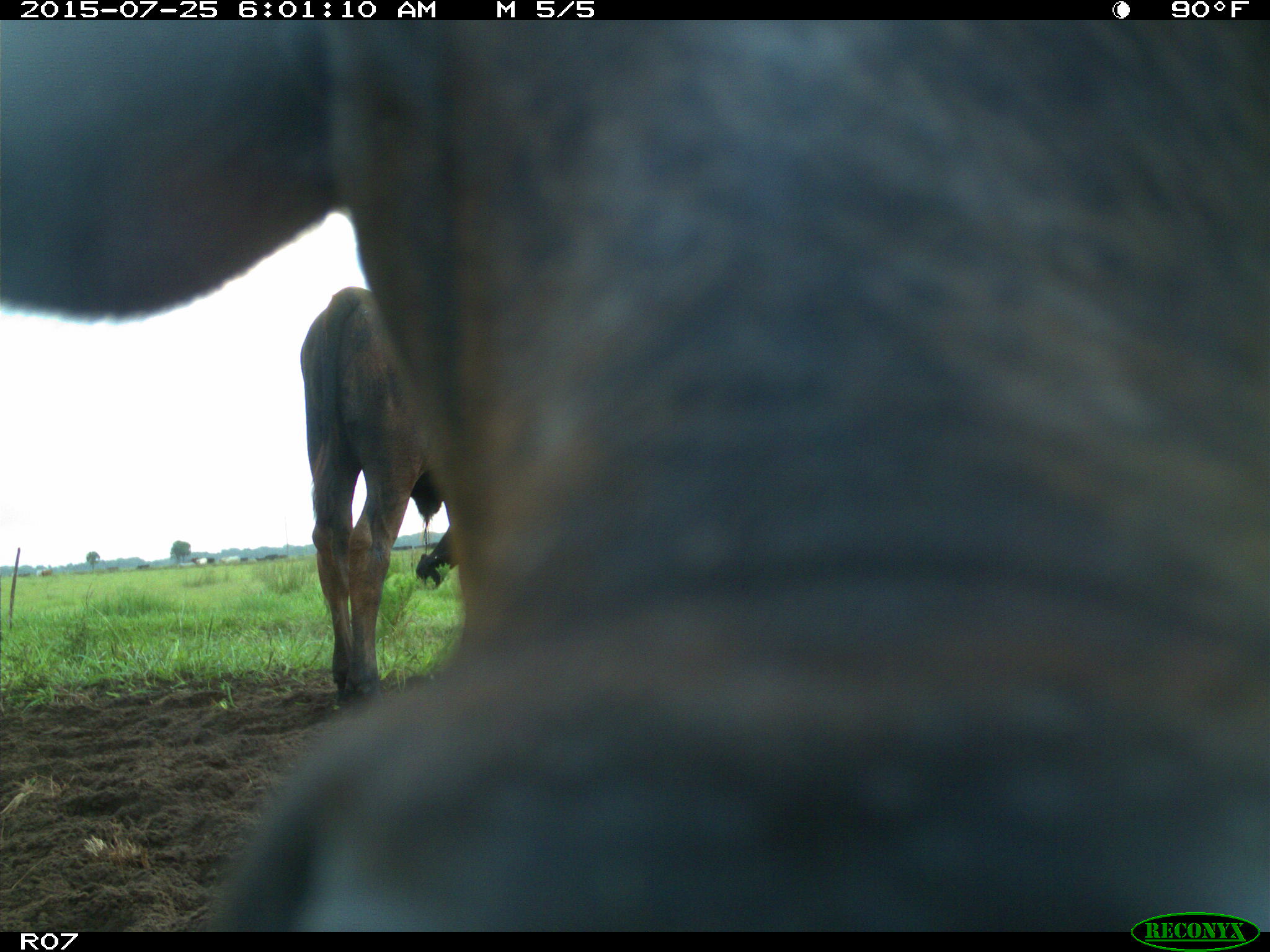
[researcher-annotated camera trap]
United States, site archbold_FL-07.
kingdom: Animalia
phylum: Chordata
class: Mammalia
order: Artiodactyla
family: Bovidae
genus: Bos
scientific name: Bos taurus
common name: domestic cow